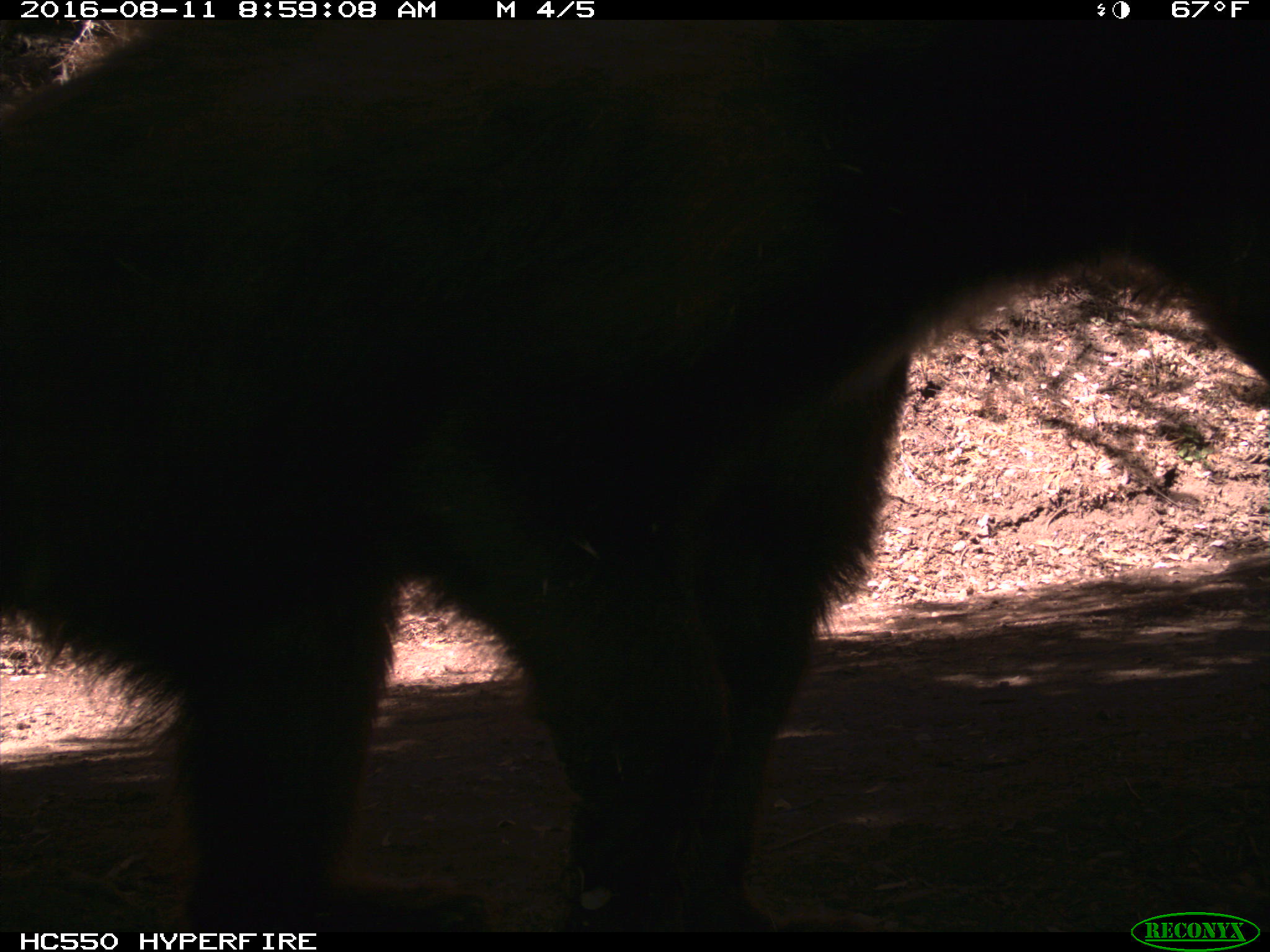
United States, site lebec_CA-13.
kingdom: Animalia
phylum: Chordata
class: Mammalia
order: Carnivora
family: Ursidae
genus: Ursus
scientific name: Ursus americanus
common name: american black bear